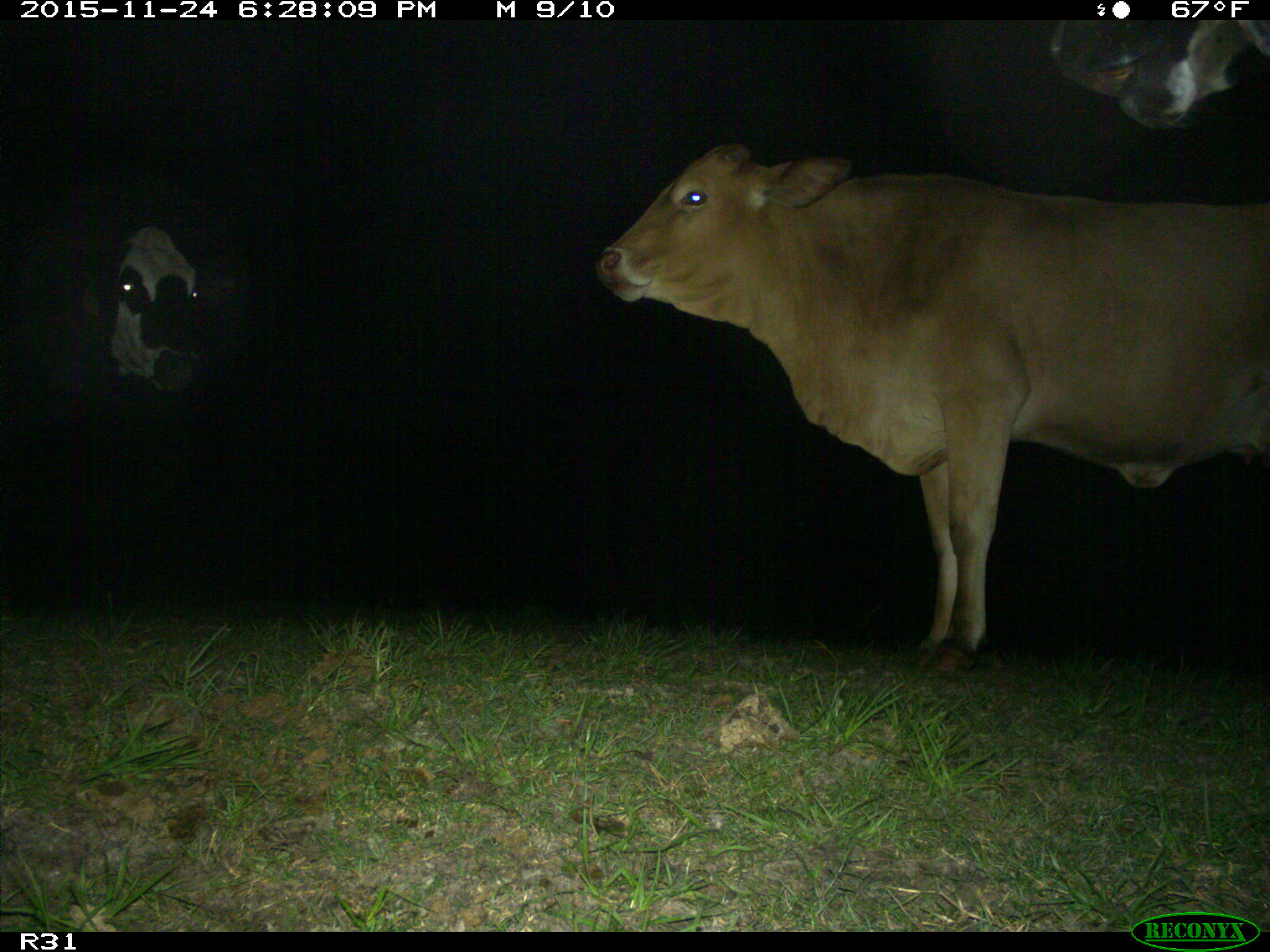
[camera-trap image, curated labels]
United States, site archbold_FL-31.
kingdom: Animalia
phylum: Chordata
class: Mammalia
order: Artiodactyla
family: Bovidae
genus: Bos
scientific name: Bos taurus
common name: domestic cow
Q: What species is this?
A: Bos taurus (domestic cow).